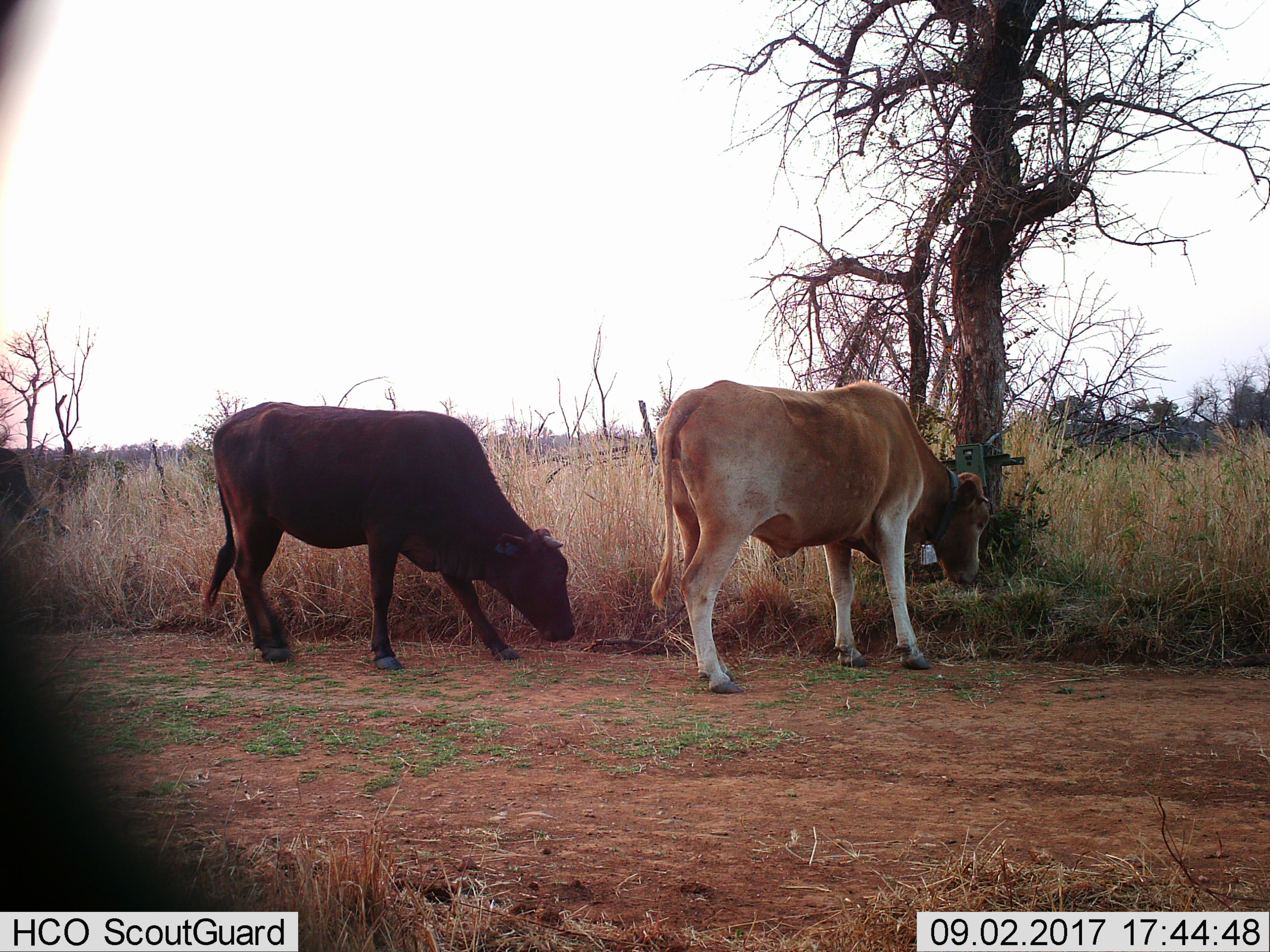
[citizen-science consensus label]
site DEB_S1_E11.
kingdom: Animalia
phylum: Chordata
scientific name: Vertebrata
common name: domestic animal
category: domesticanimal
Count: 3.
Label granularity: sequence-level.